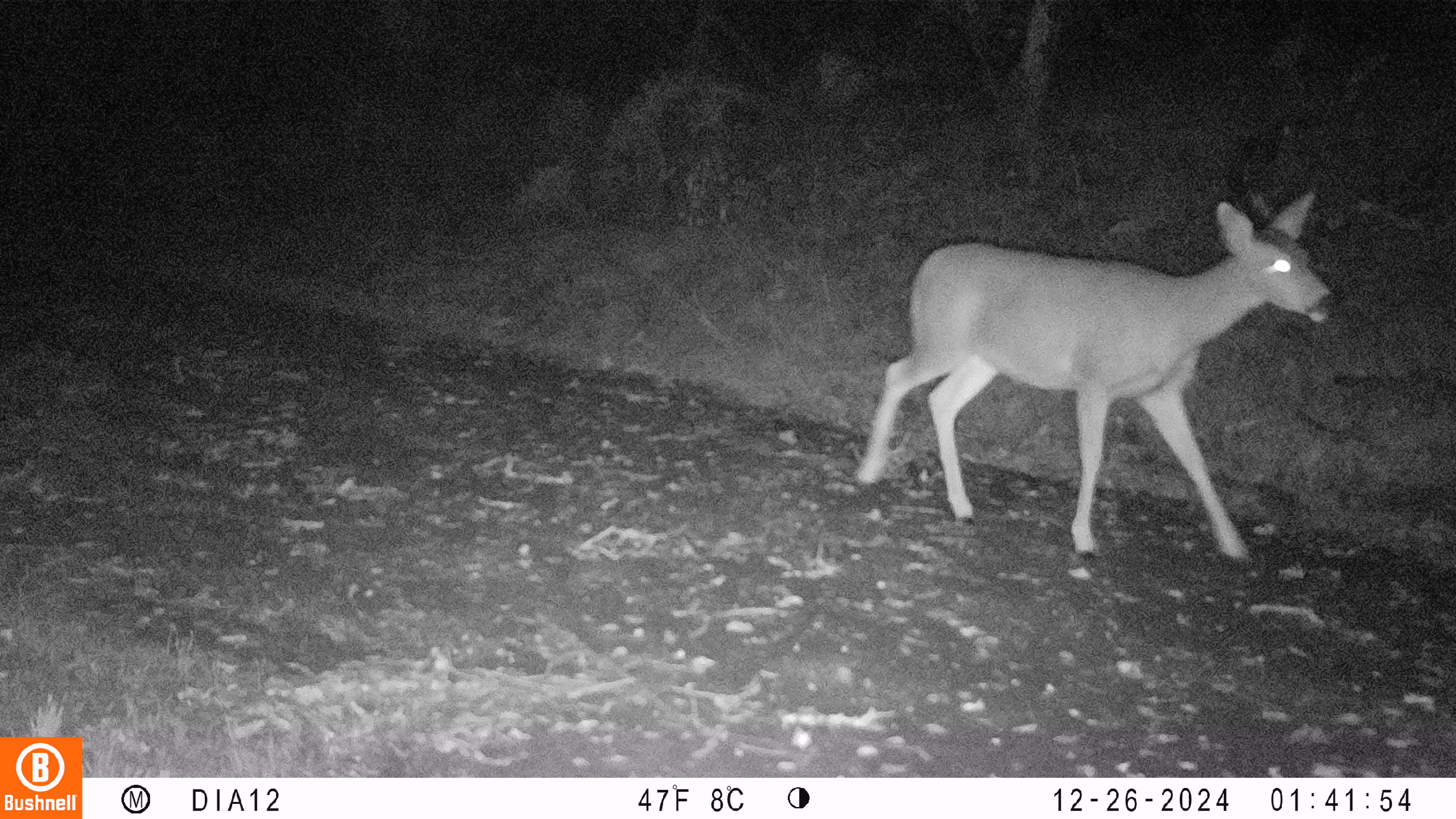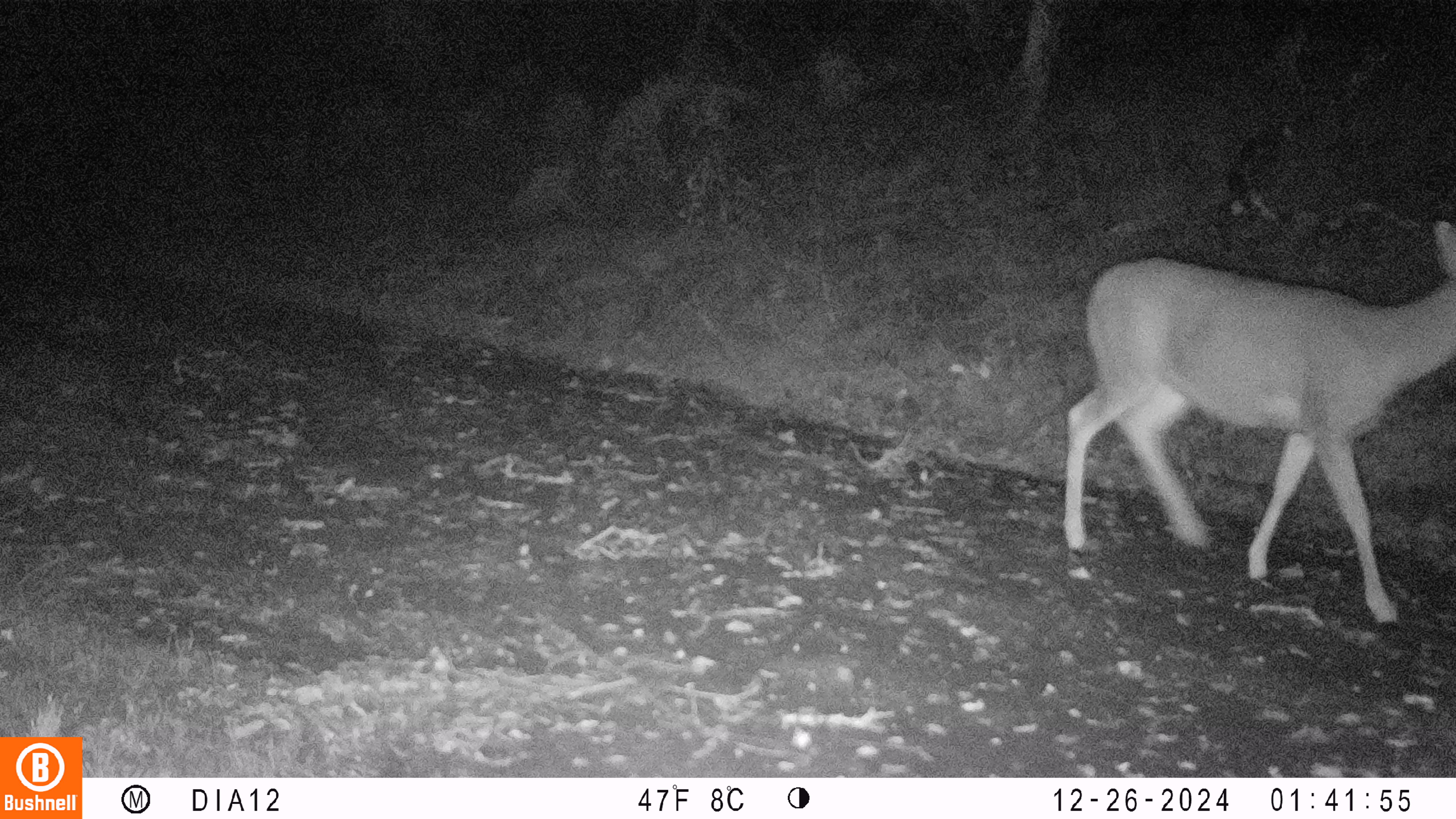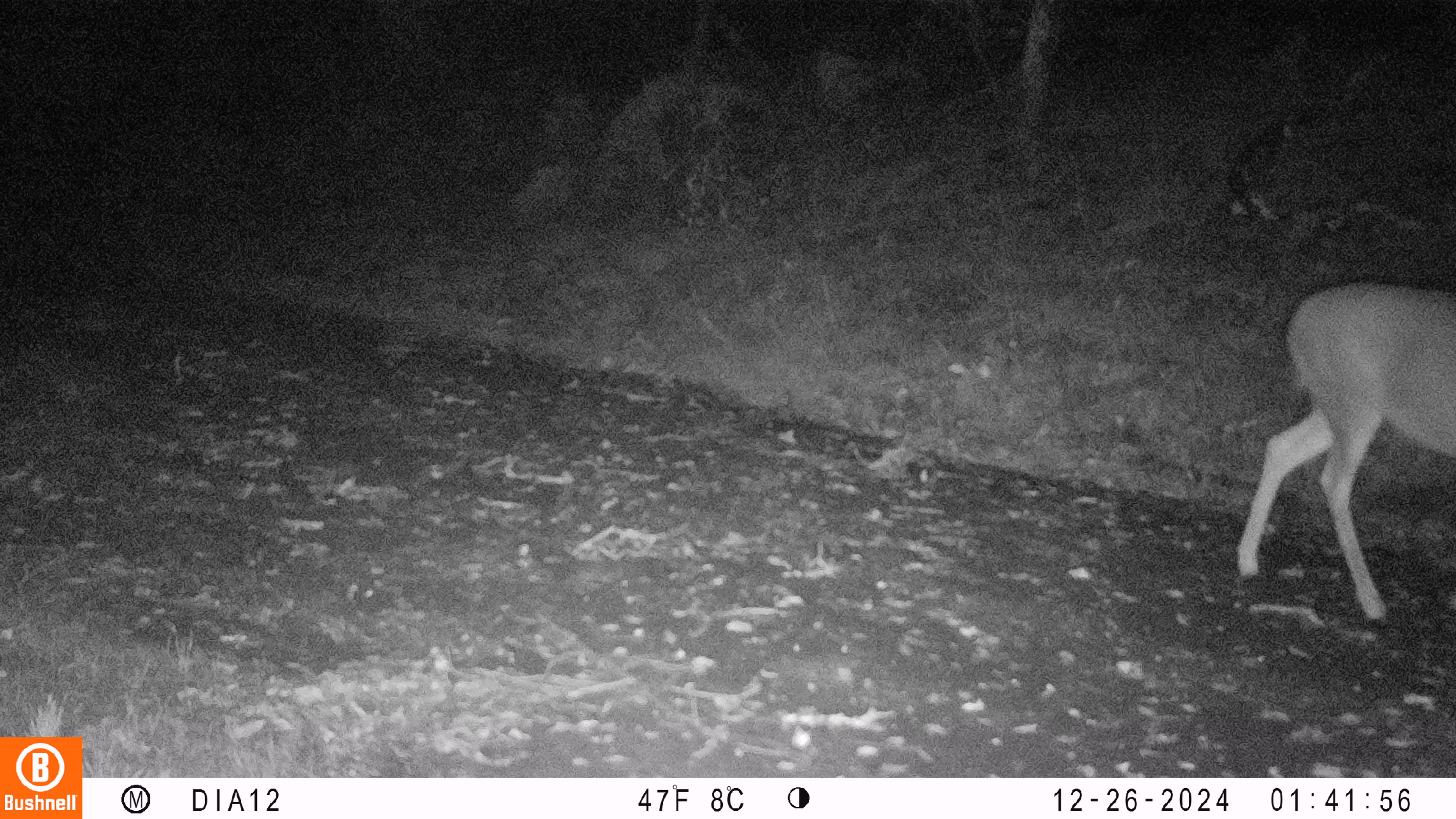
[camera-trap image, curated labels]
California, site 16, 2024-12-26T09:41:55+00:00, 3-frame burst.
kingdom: Animalia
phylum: Chordata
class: Mammalia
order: Artiodactyla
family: Cervidae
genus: Odocoileus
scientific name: Odocoileus hemionus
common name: mule deer